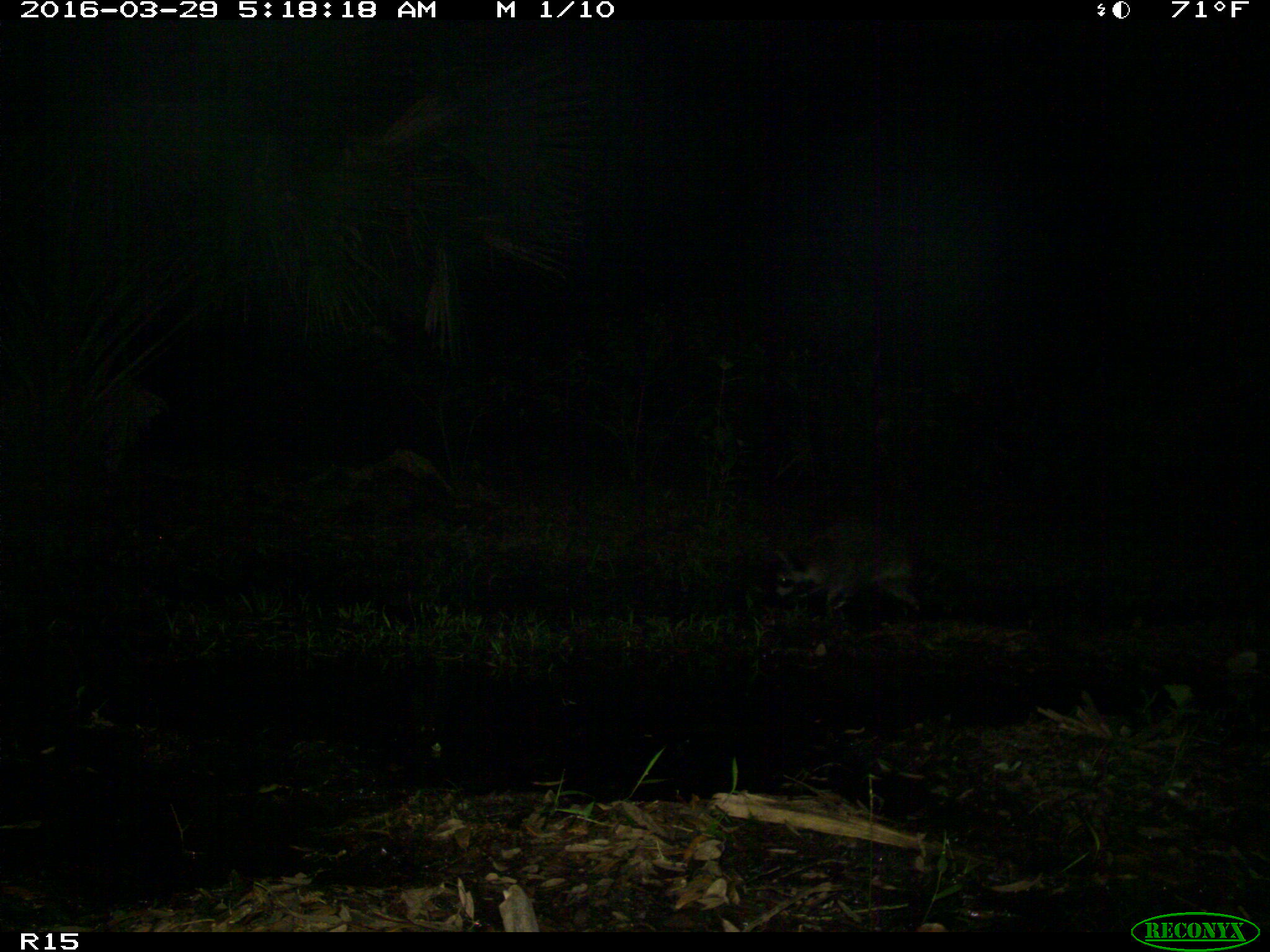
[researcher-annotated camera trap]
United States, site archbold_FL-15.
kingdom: Animalia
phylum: Chordata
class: Mammalia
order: Carnivora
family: Procyonidae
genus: Procyon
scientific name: Procyon lotor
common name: common raccoon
Procyon lotor (common raccoon).